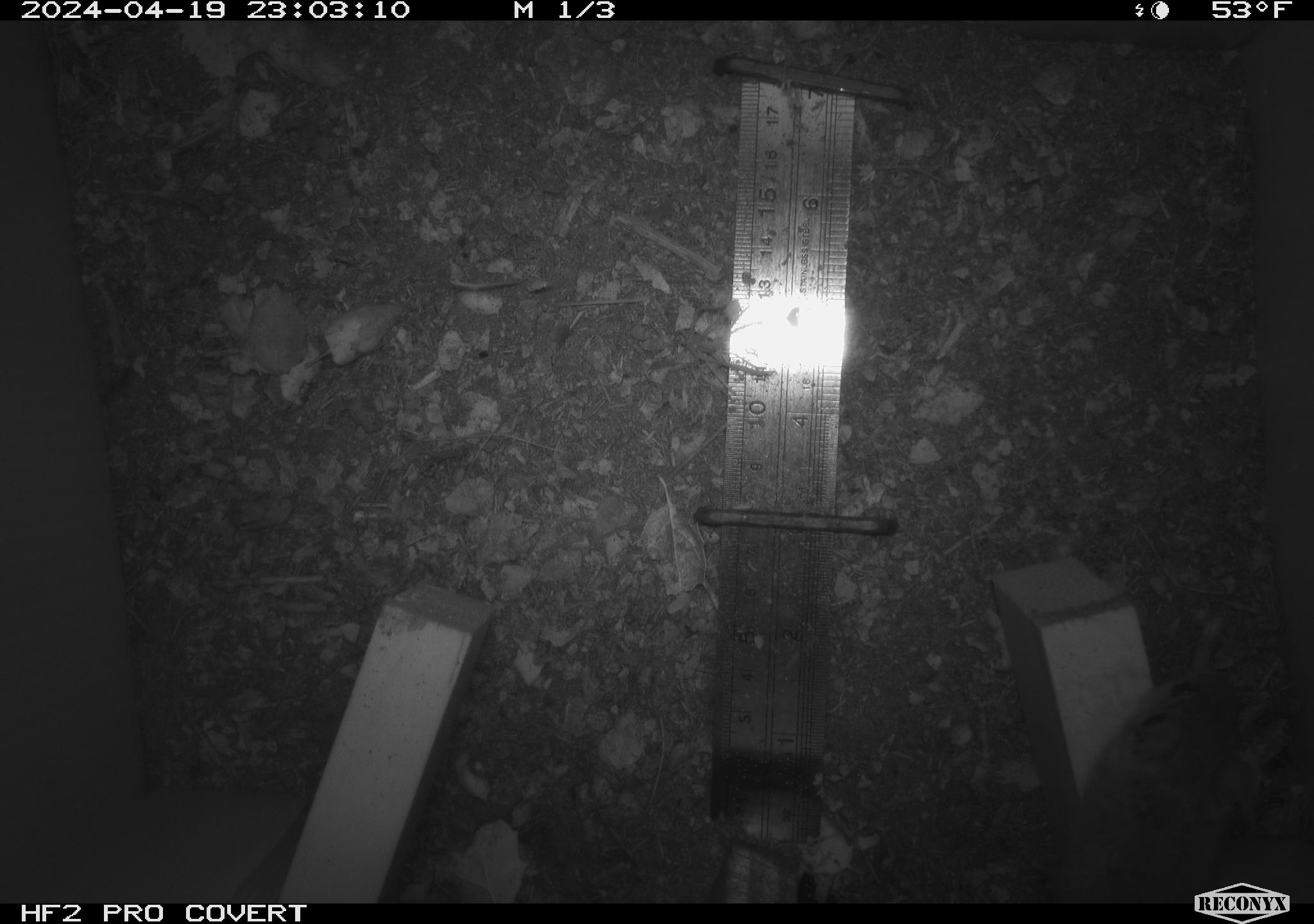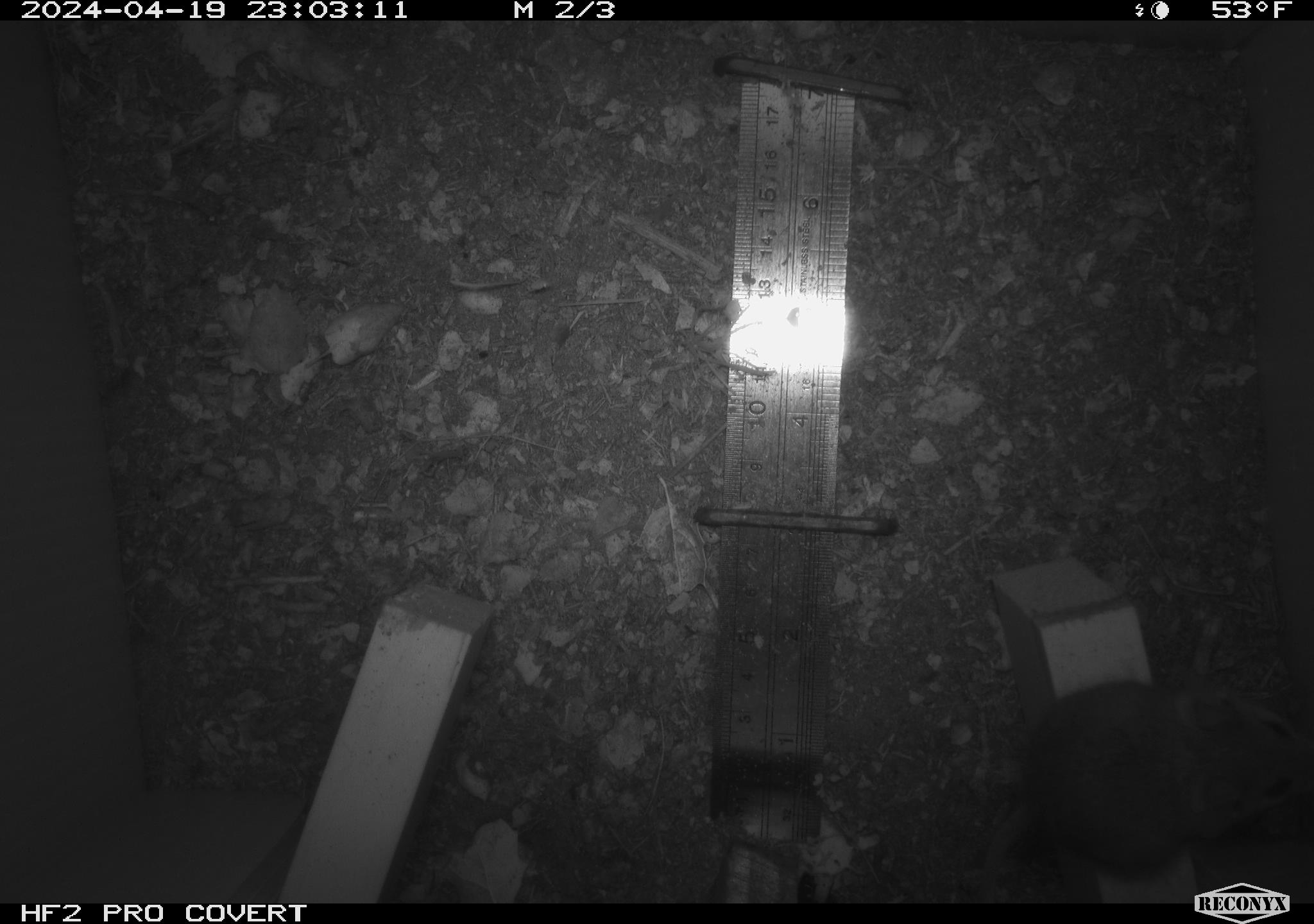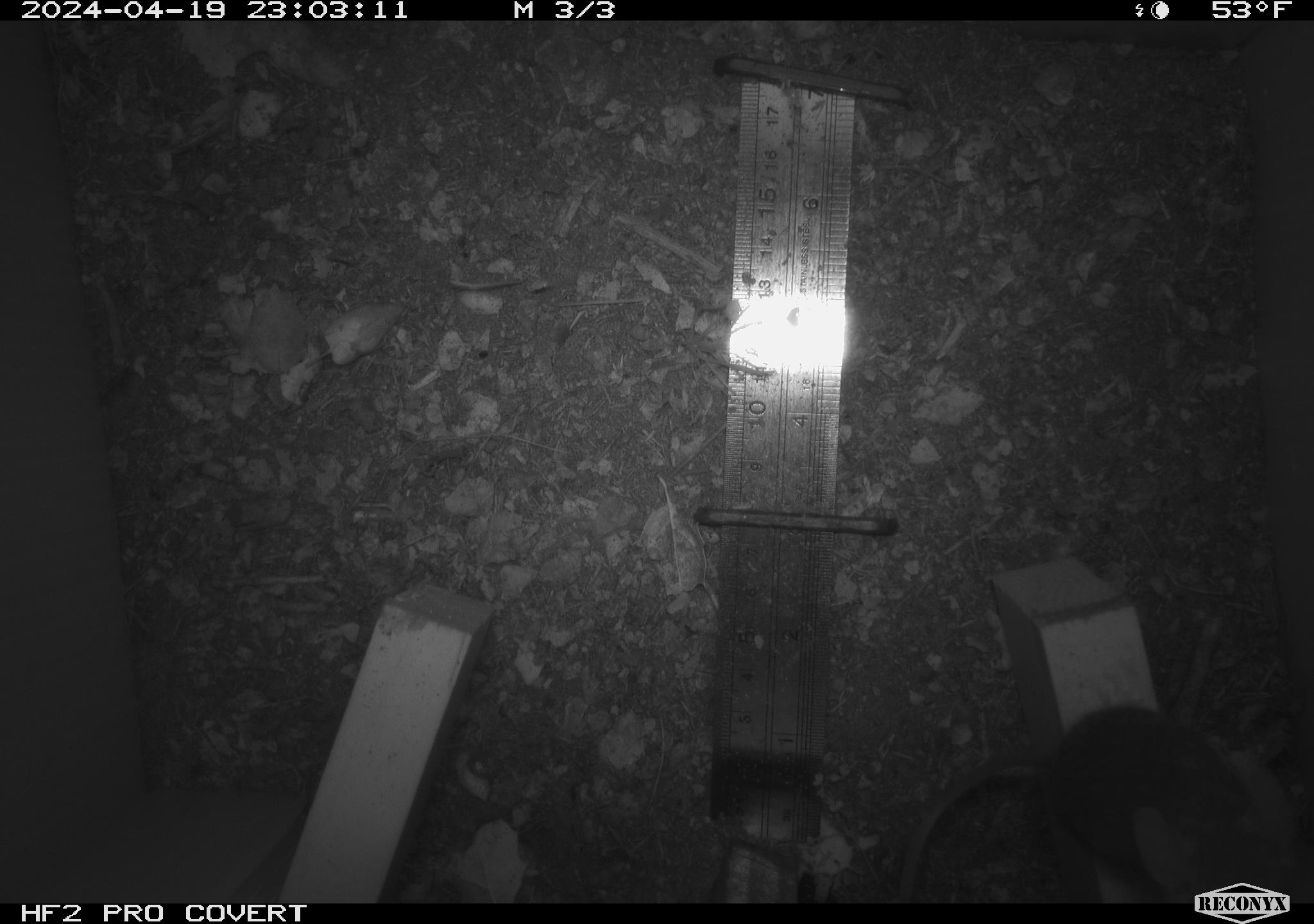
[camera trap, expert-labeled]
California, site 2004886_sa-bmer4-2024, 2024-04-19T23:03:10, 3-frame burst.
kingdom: Animalia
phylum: Chordata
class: Mammalia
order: Rodentia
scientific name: Rodentia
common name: mouse species